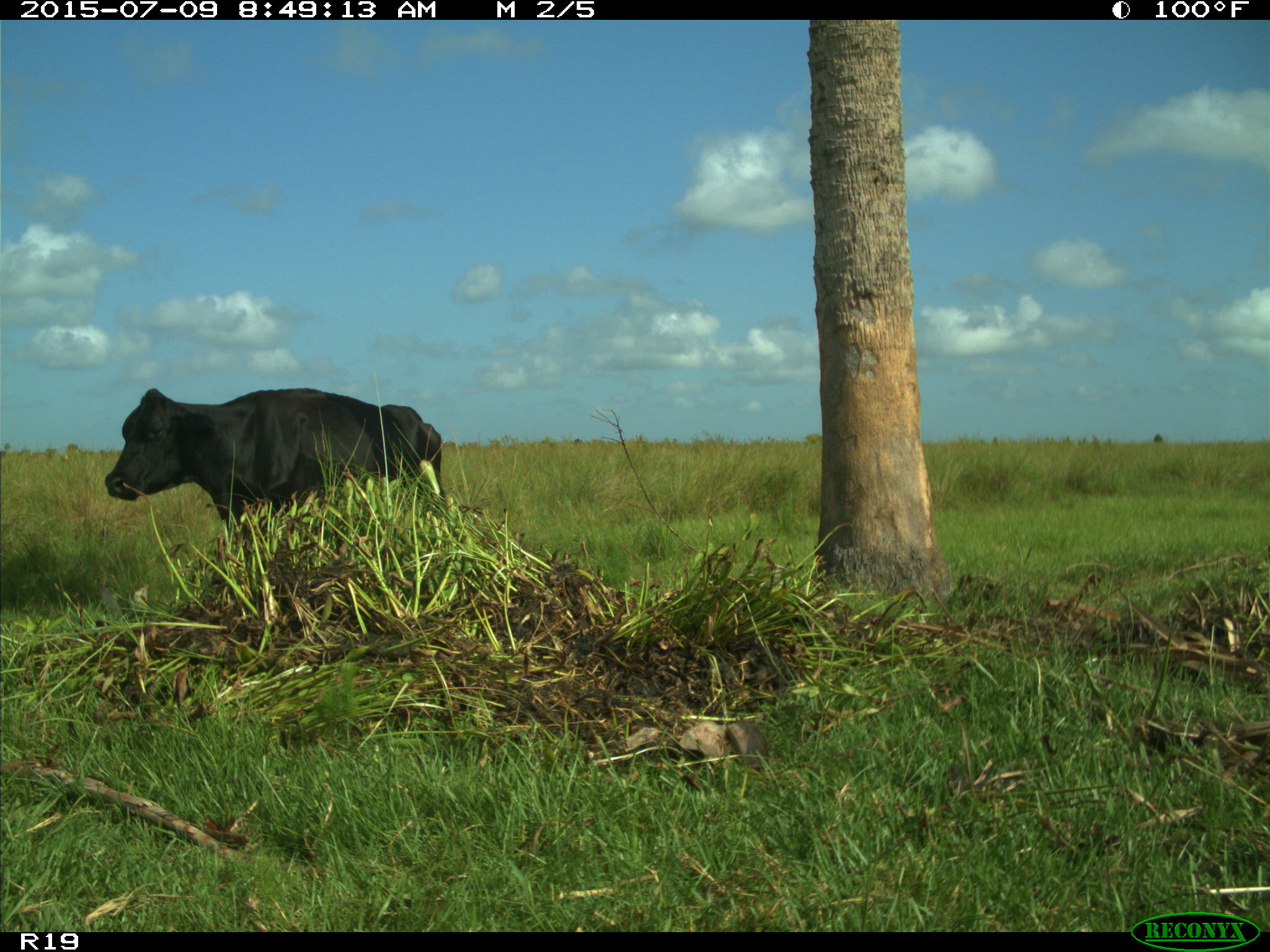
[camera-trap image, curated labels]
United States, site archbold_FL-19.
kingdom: Animalia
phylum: Chordata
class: Mammalia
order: Artiodactyla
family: Bovidae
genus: Bos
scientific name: Bos taurus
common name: domestic cow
Bos taurus (domestic cow).